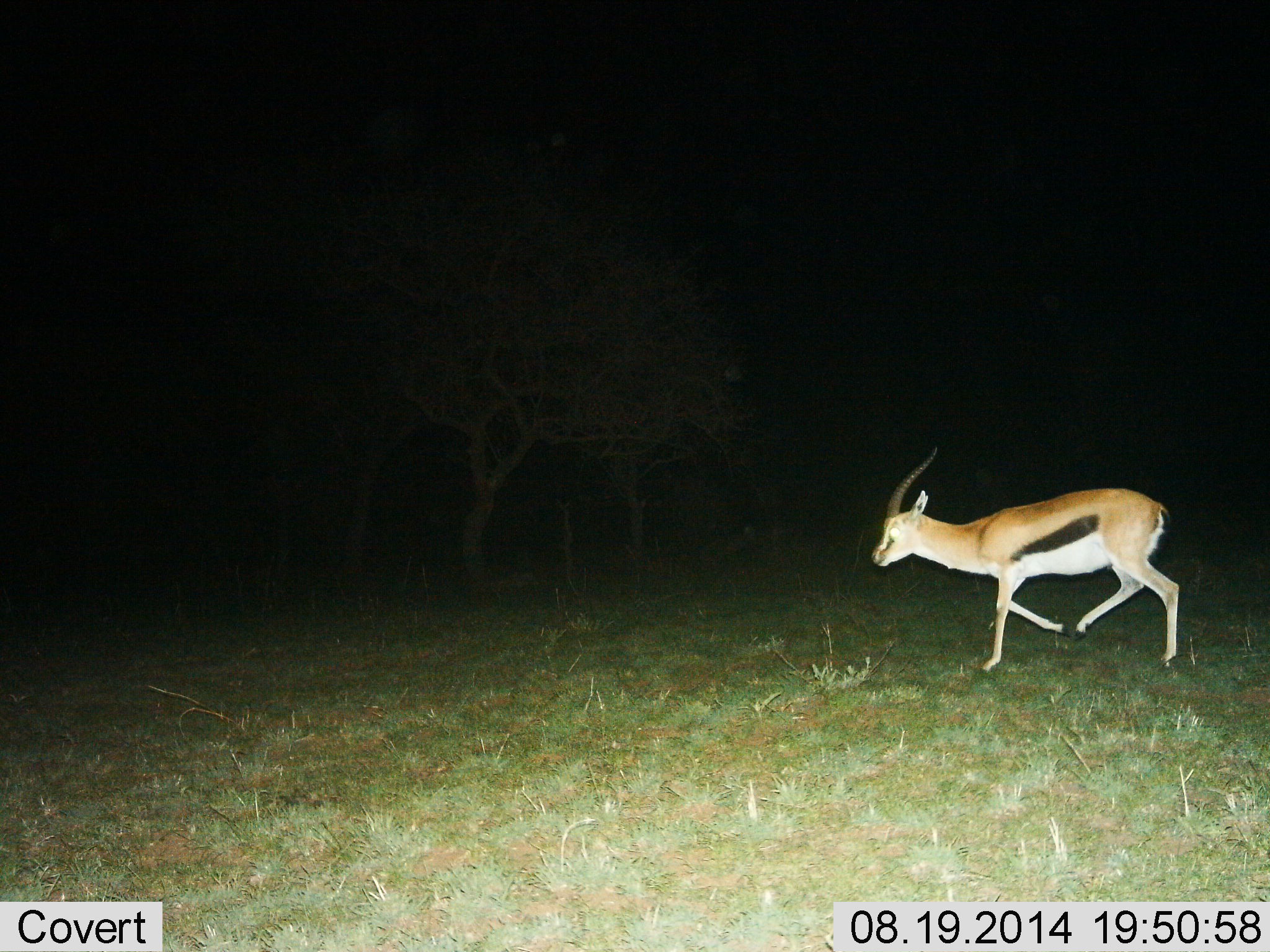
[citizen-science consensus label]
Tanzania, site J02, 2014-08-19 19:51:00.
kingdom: Animalia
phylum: Chordata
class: Mammalia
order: Artiodactyla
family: Bovidae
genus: Eudorcas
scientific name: Eudorcas thomsonii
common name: thomson's gazelle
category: gazellethomsons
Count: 1.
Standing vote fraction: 0%.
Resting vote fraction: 0%.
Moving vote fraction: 100%.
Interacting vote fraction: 0%.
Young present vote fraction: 0%.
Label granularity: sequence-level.